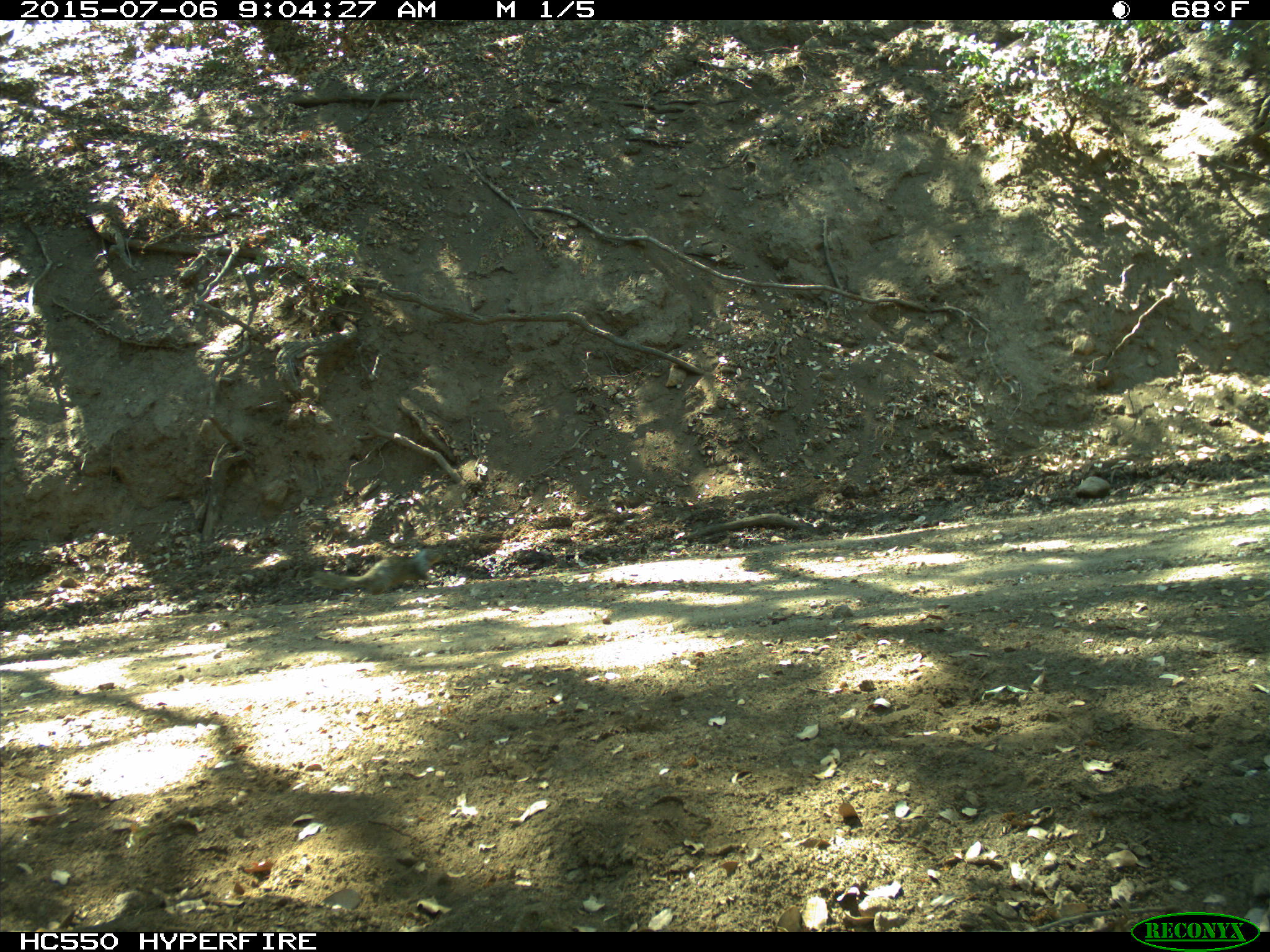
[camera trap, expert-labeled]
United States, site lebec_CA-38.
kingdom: Animalia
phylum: Chordata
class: Mammalia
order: Rodentia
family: Sciuridae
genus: Otospermophilus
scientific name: Otospermophilus beecheyi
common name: california ground squirrel